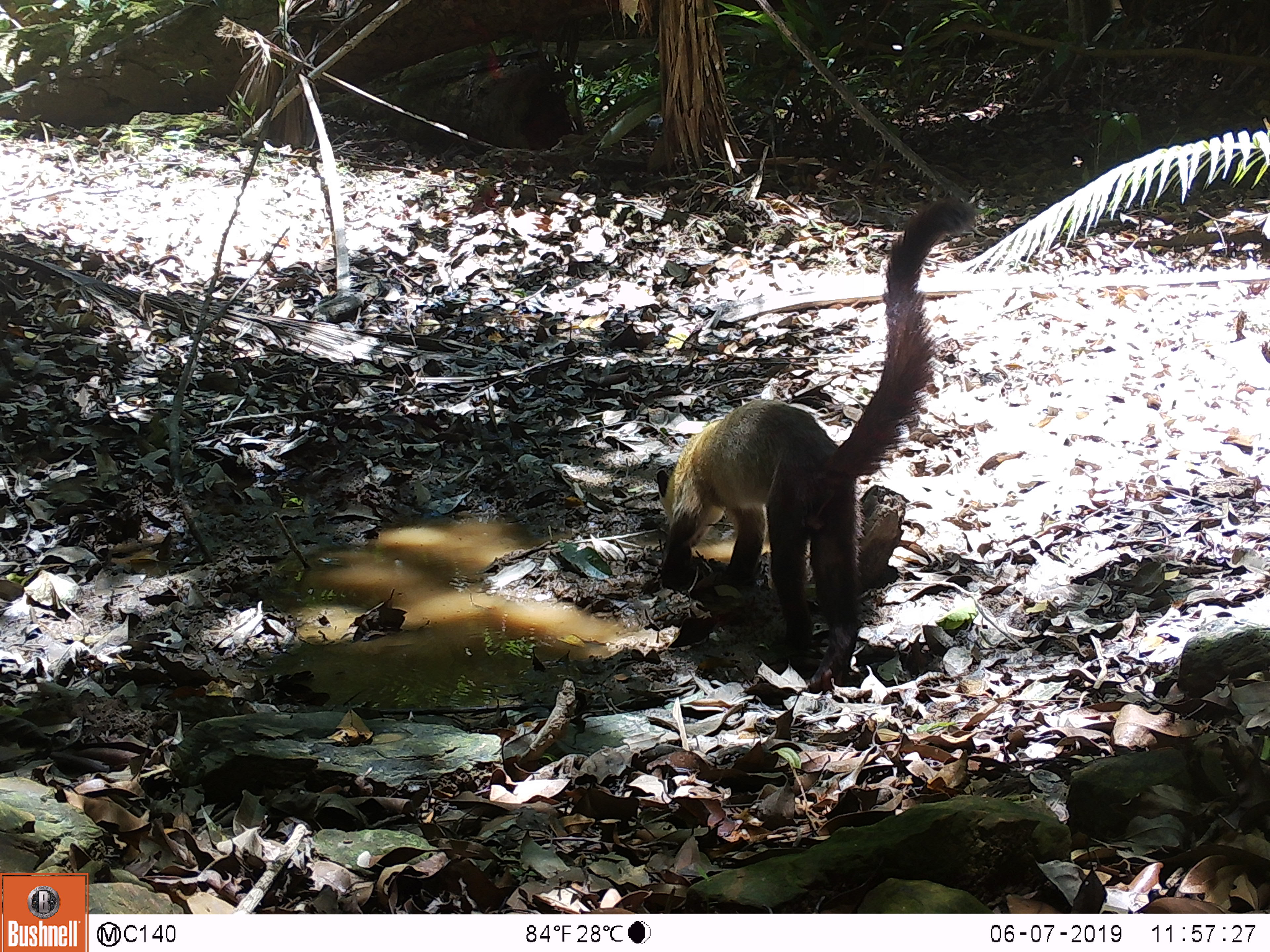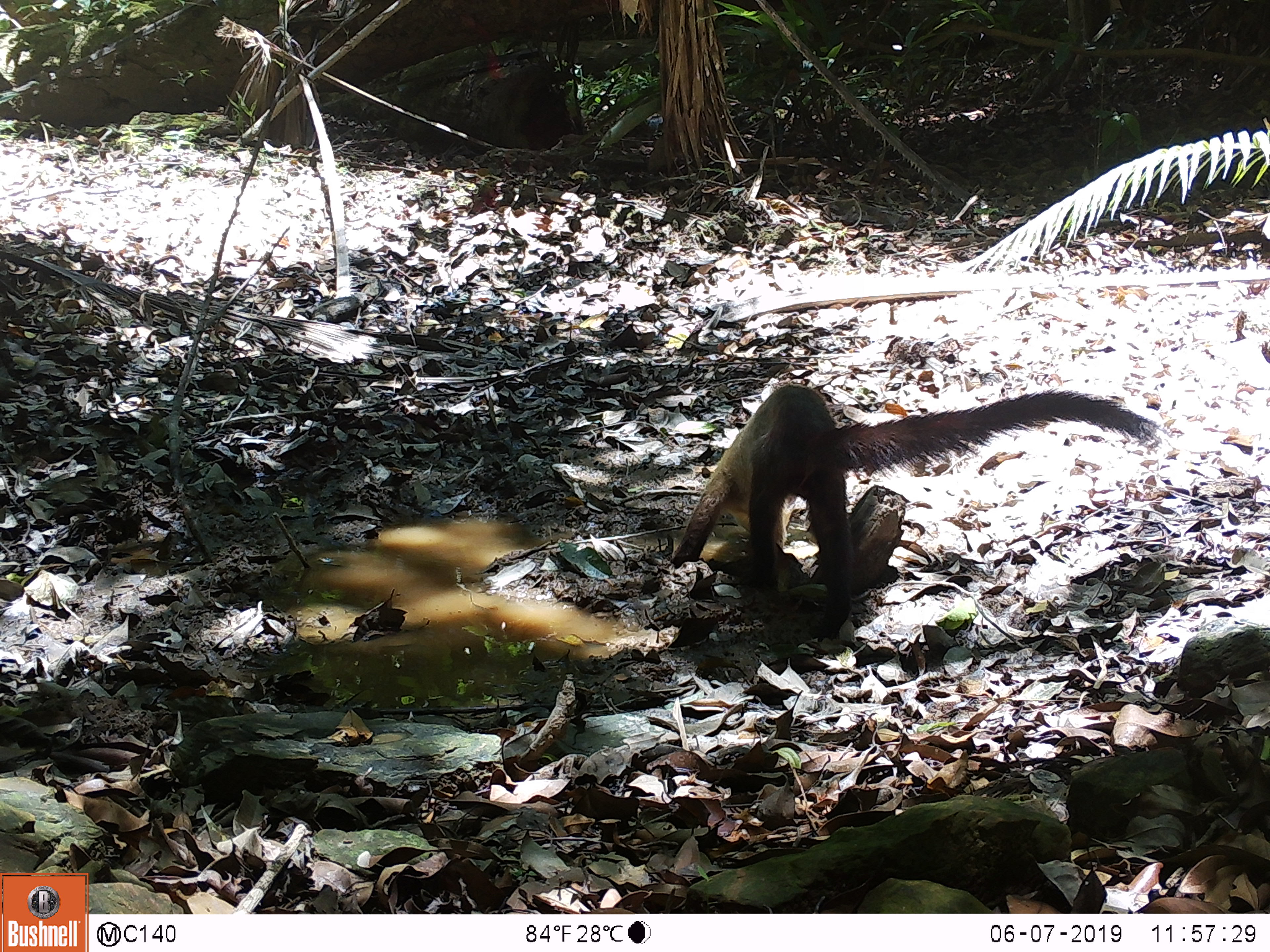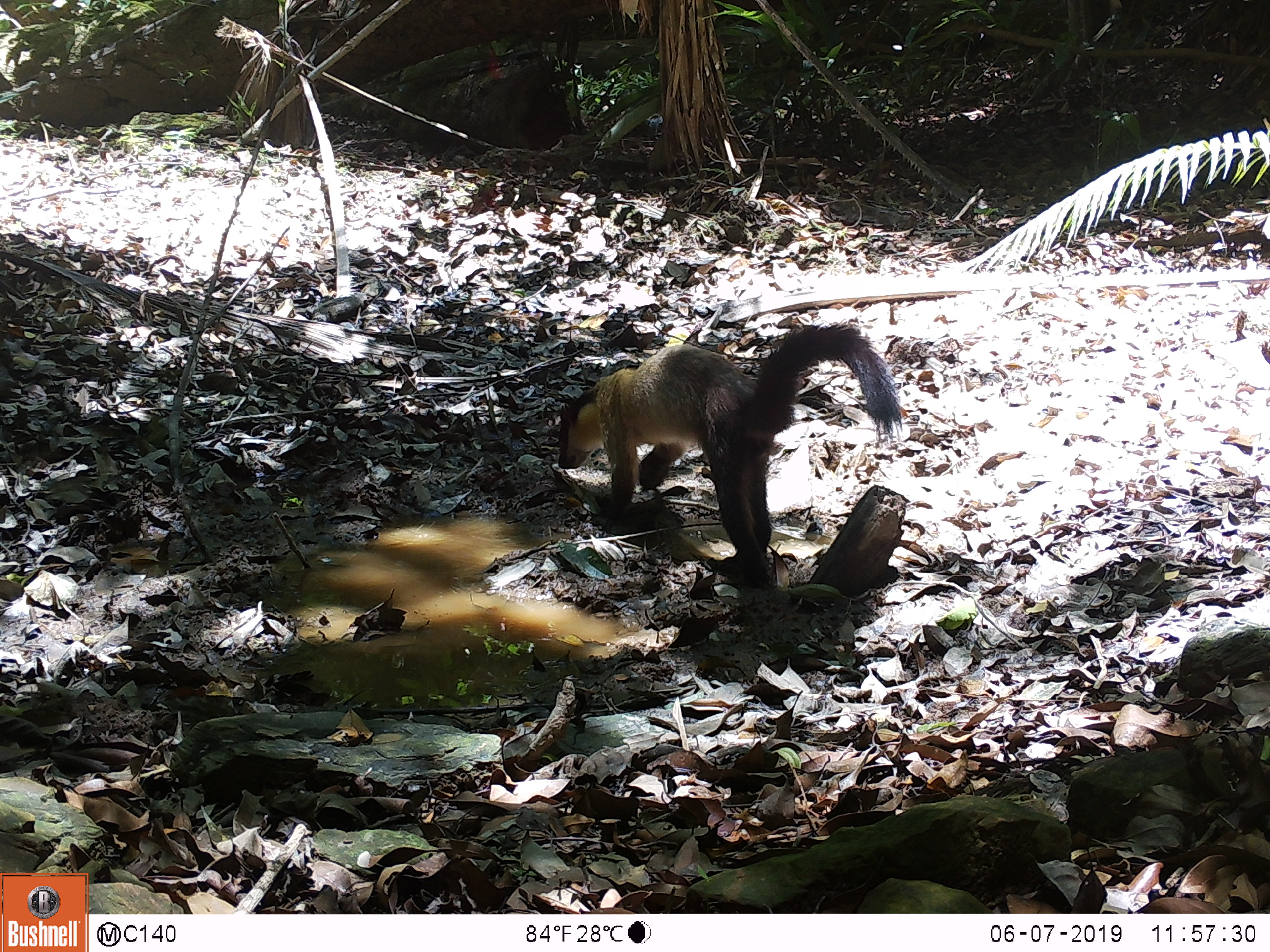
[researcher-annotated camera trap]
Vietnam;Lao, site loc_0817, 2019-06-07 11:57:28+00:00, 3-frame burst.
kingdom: Animalia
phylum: Chordata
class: Mammalia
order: Carnivora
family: Mustelidae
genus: Martes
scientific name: Martes flavigula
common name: yellow-throated marten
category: yellow throated marten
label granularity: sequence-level